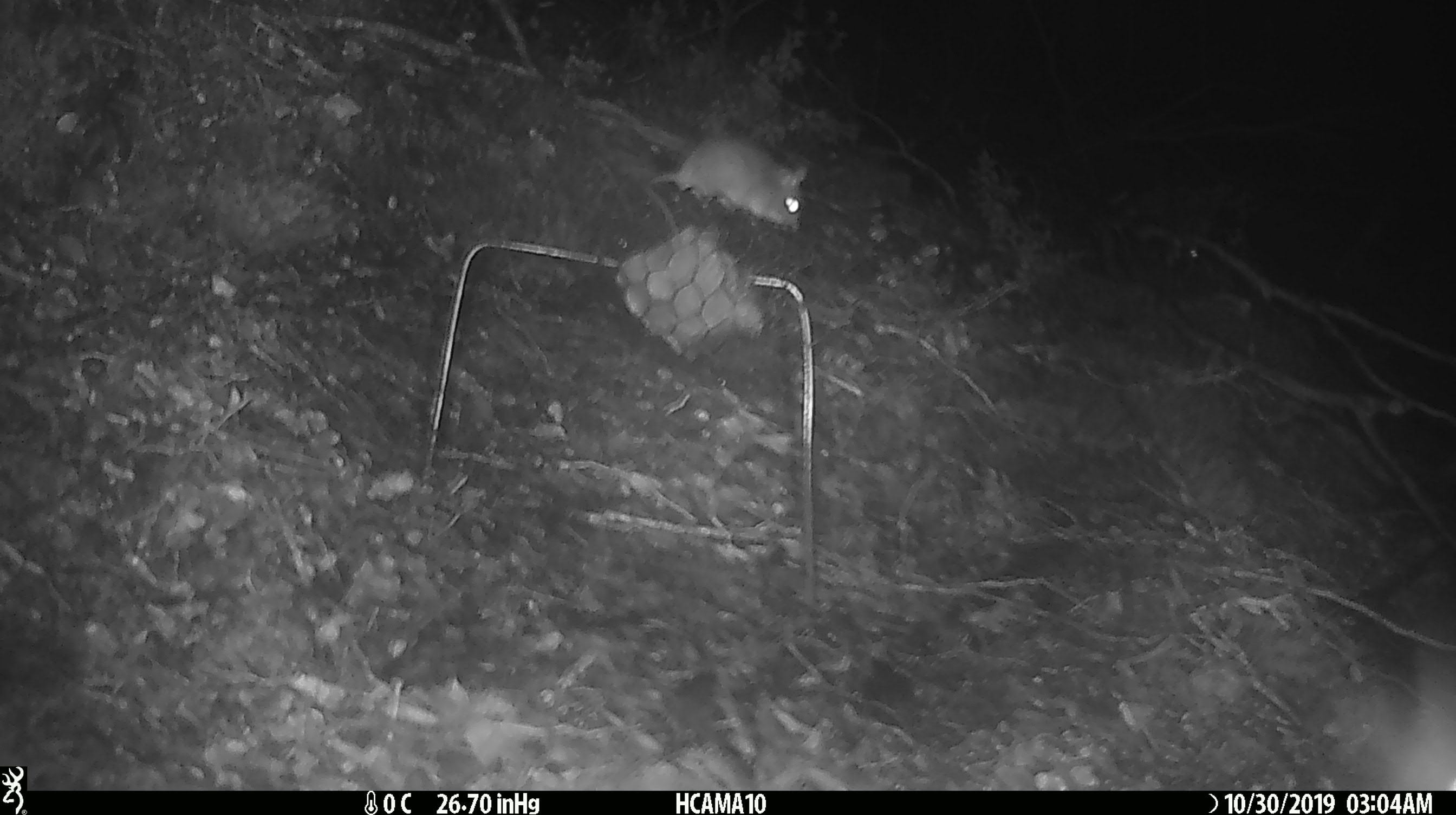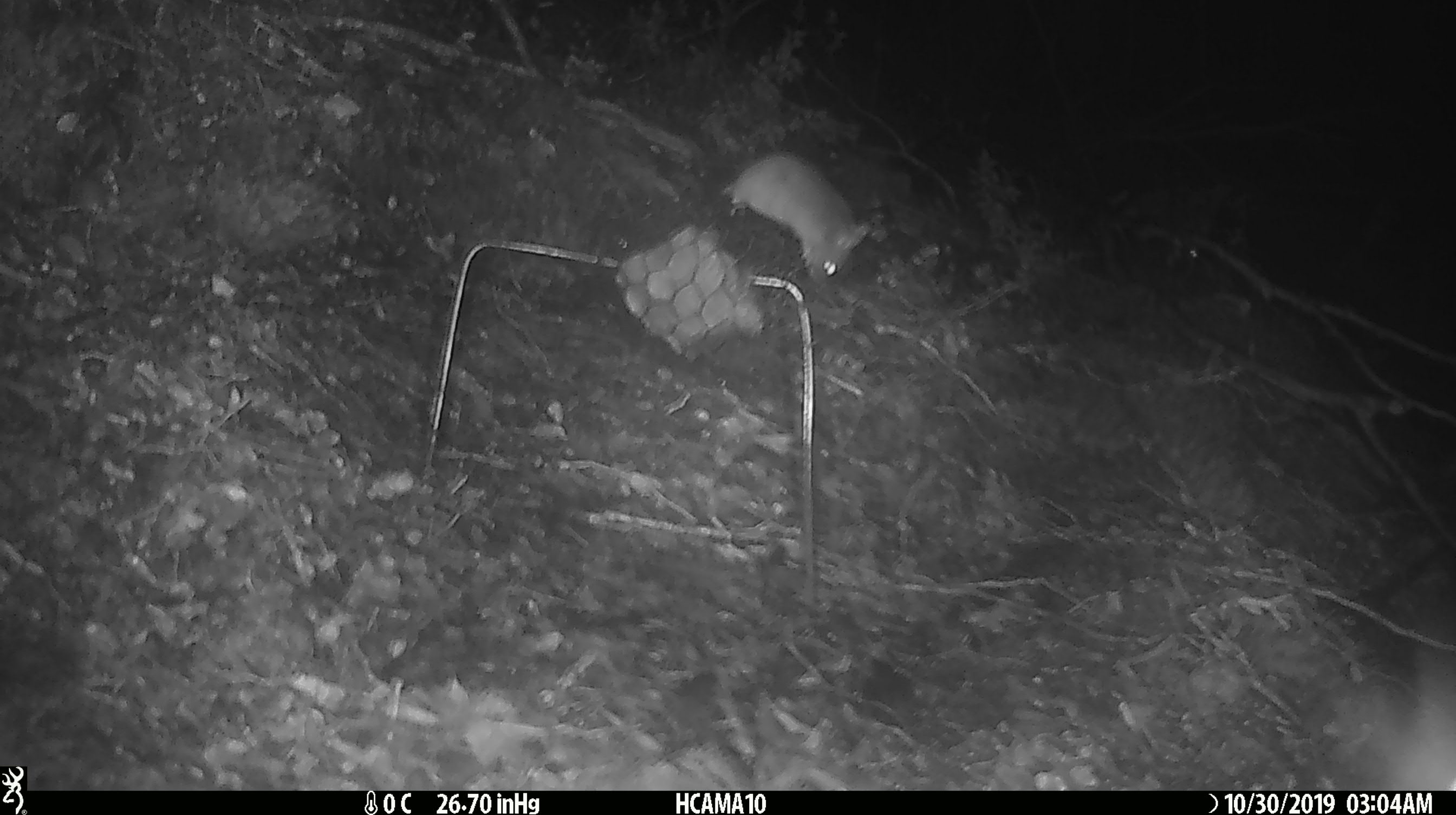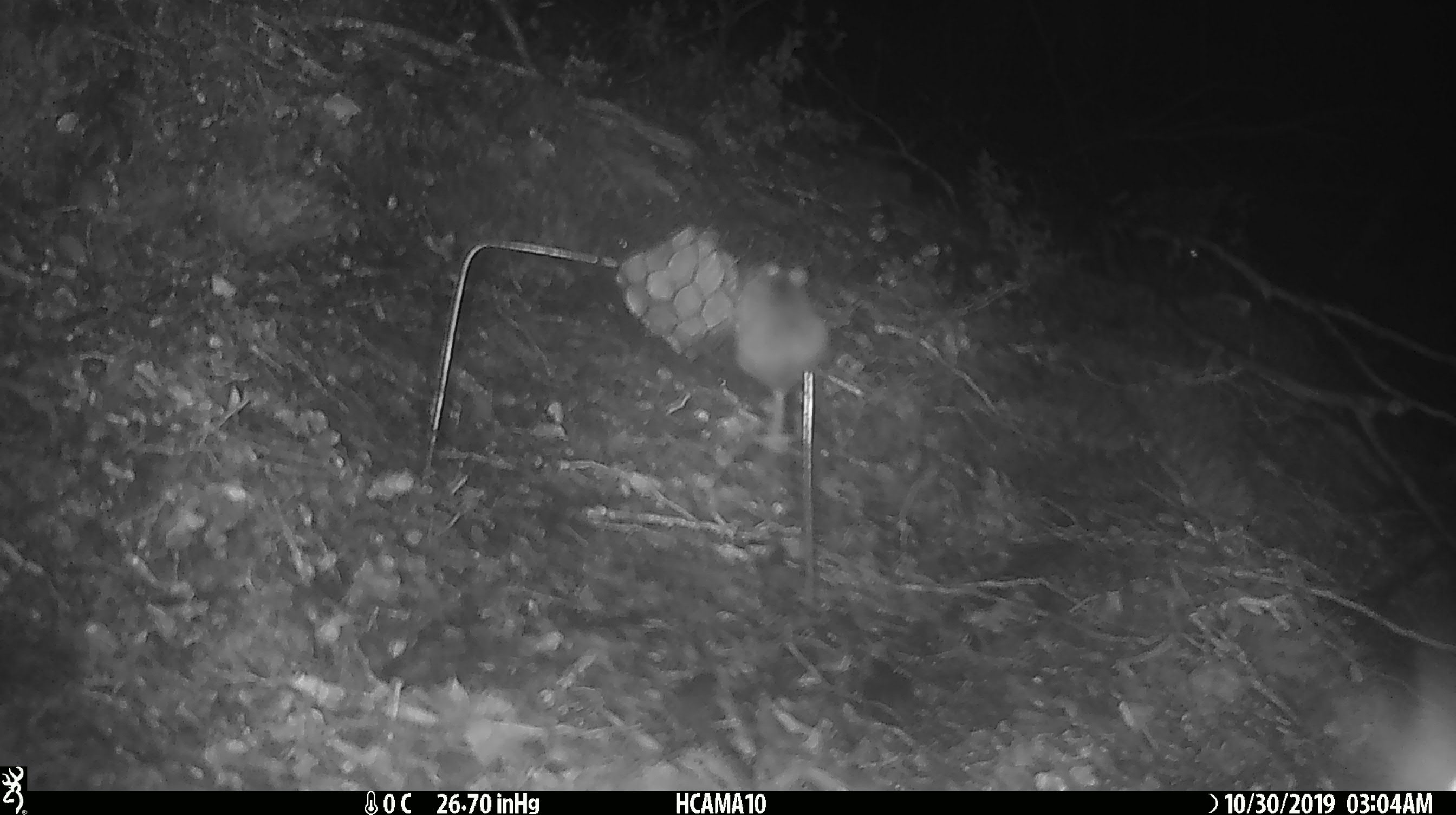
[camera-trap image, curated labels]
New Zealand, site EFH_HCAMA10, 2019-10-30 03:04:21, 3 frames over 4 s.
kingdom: Animalia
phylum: Chordata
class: Mammalia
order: Rodentia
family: Muridae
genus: Mus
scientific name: Mus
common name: mouse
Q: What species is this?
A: Mouse (Mus).